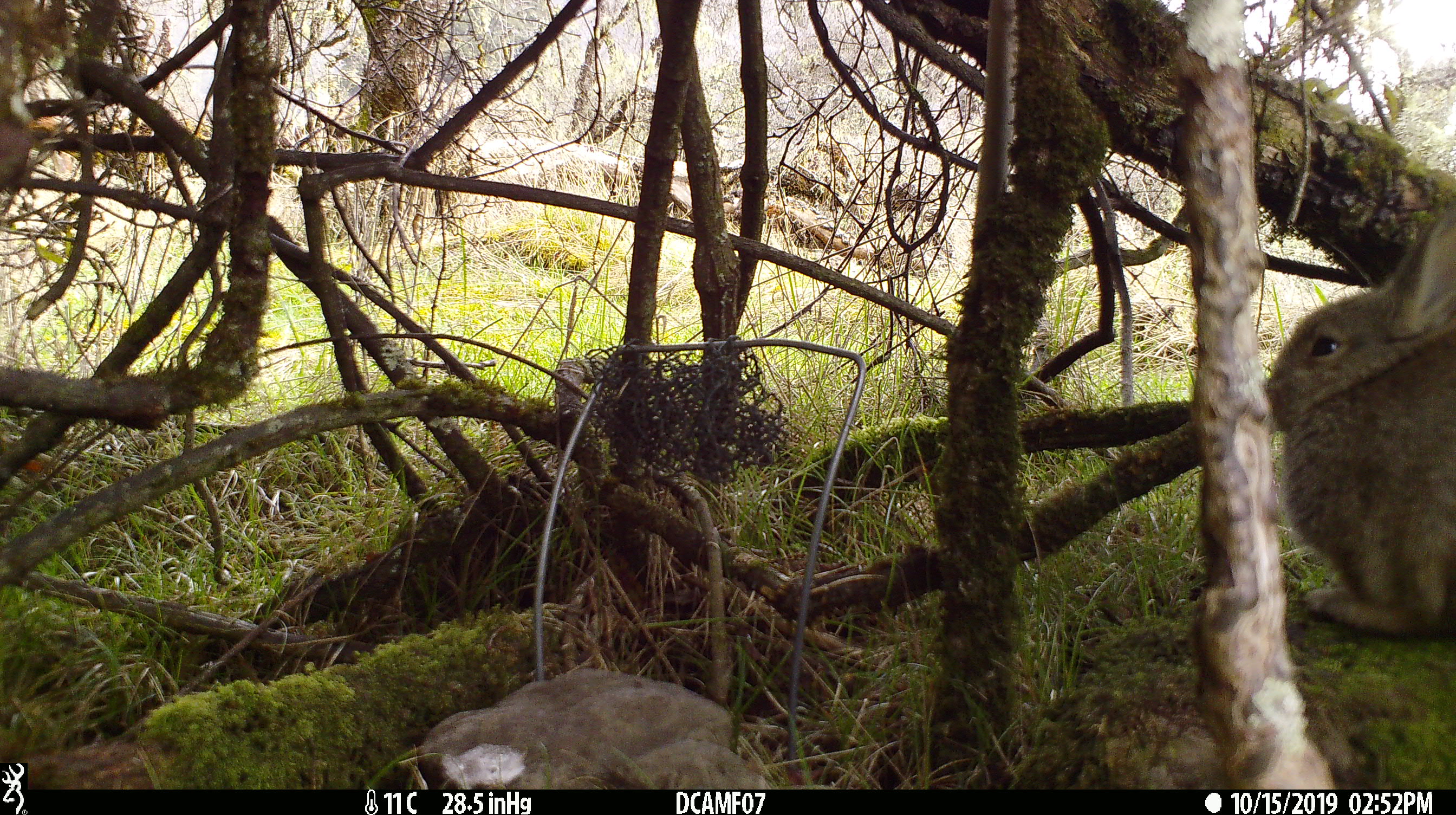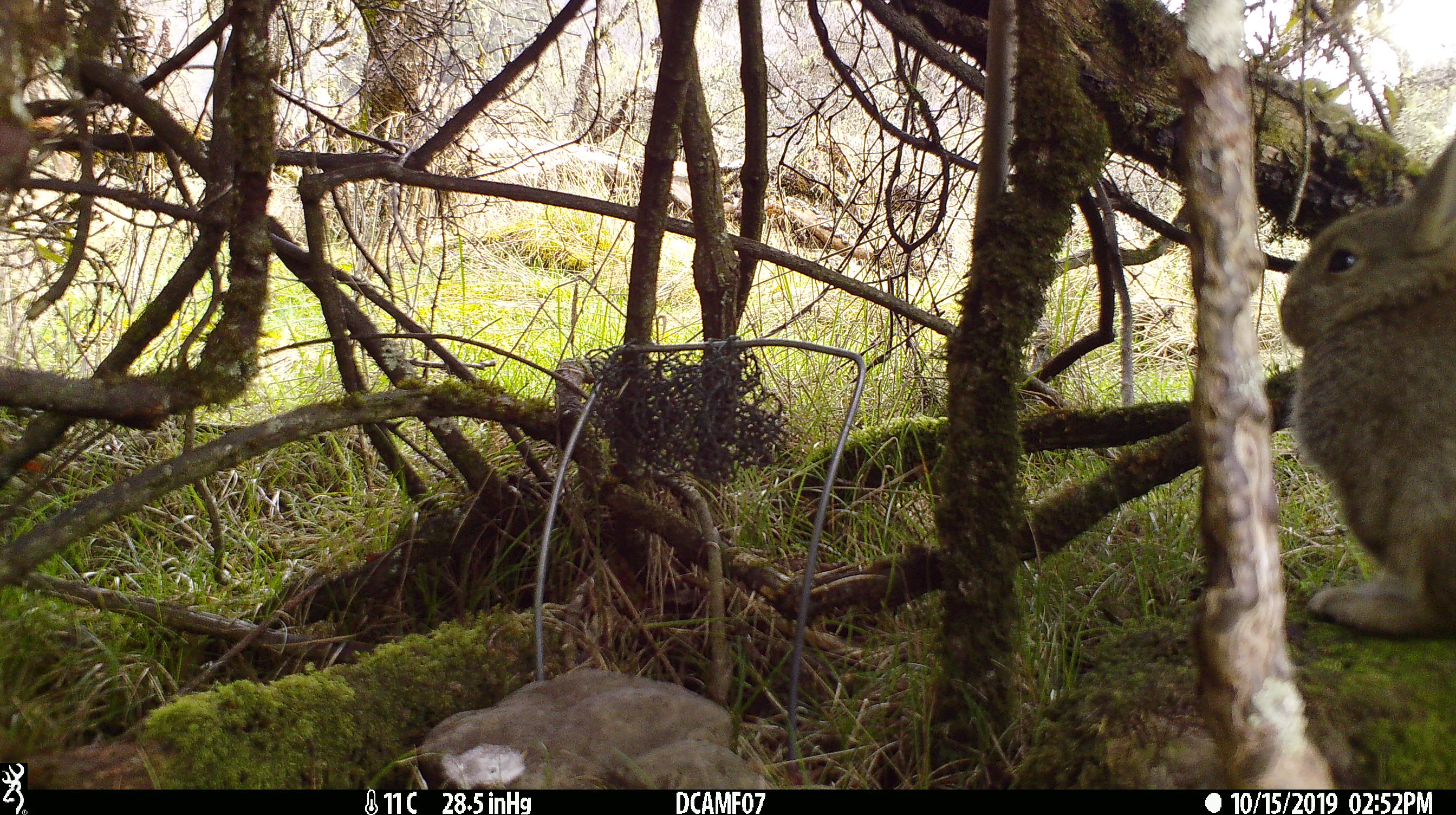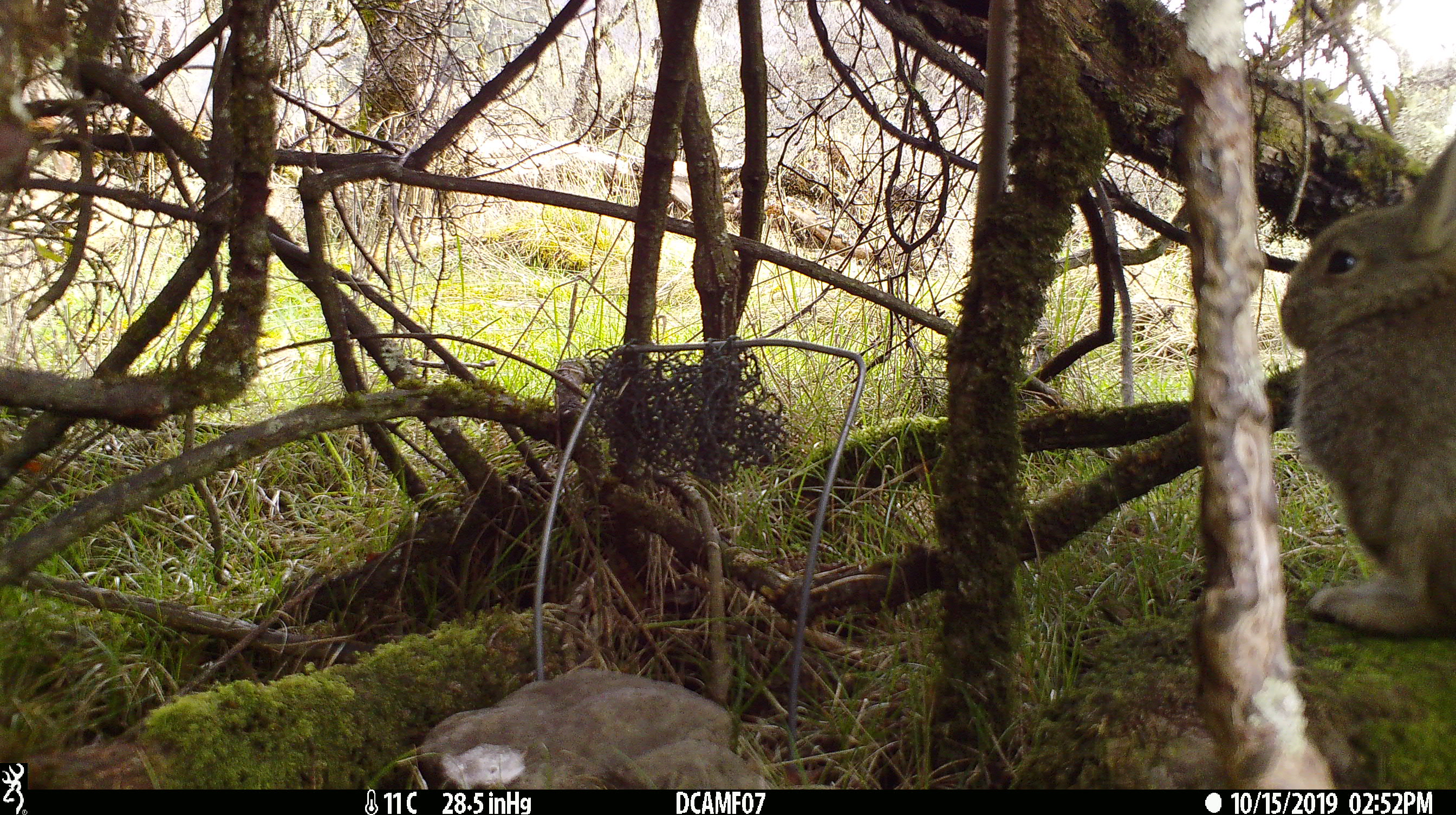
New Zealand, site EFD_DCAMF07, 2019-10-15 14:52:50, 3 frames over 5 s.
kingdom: Animalia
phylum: Chordata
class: Mammalia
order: Lagomorpha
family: Leporidae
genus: Oryctolagus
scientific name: Oryctolagus cuniculus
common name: european rabbit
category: rabbit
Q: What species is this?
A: Rabbit (european rabbit) (Oryctolagus cuniculus).